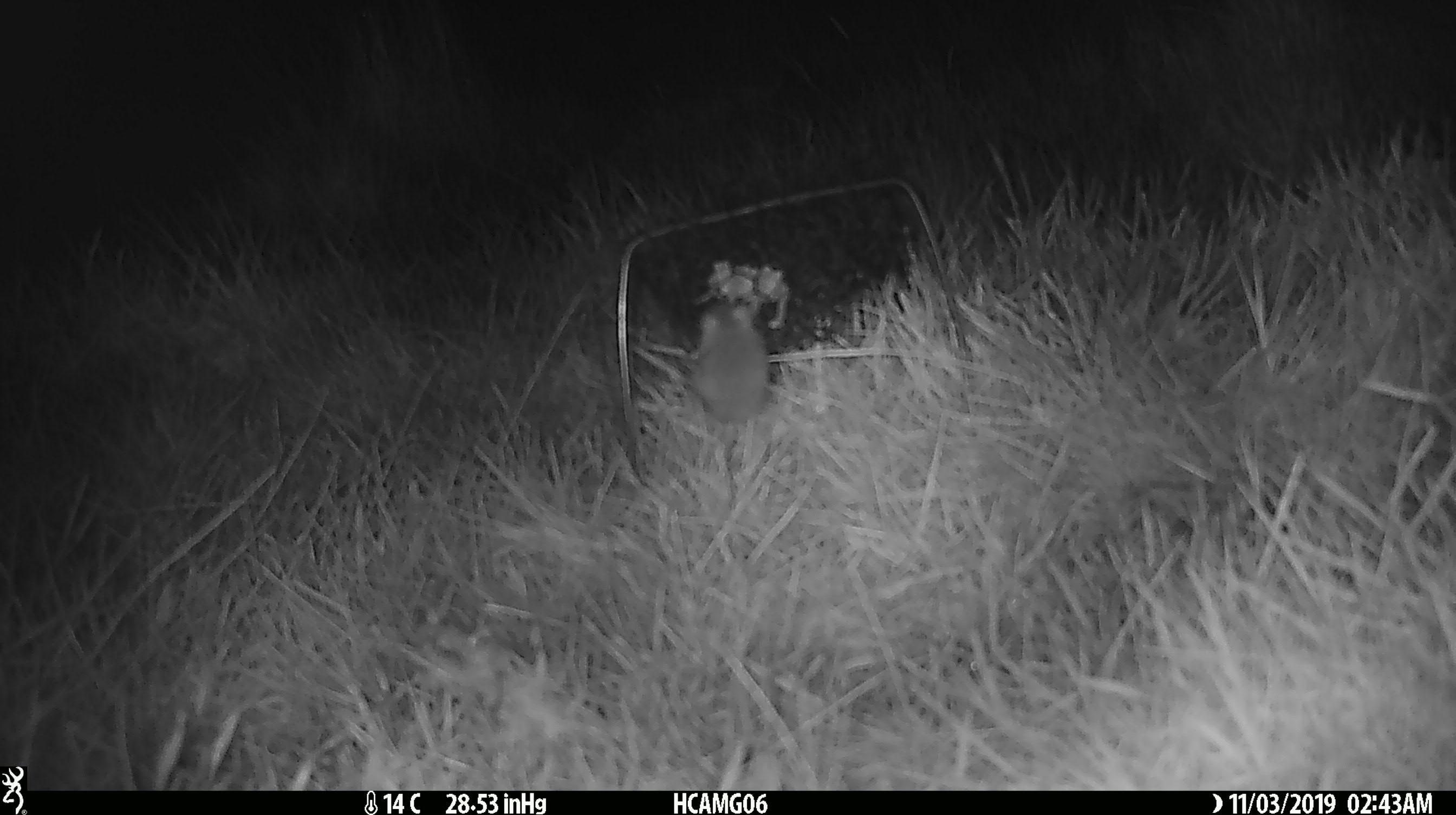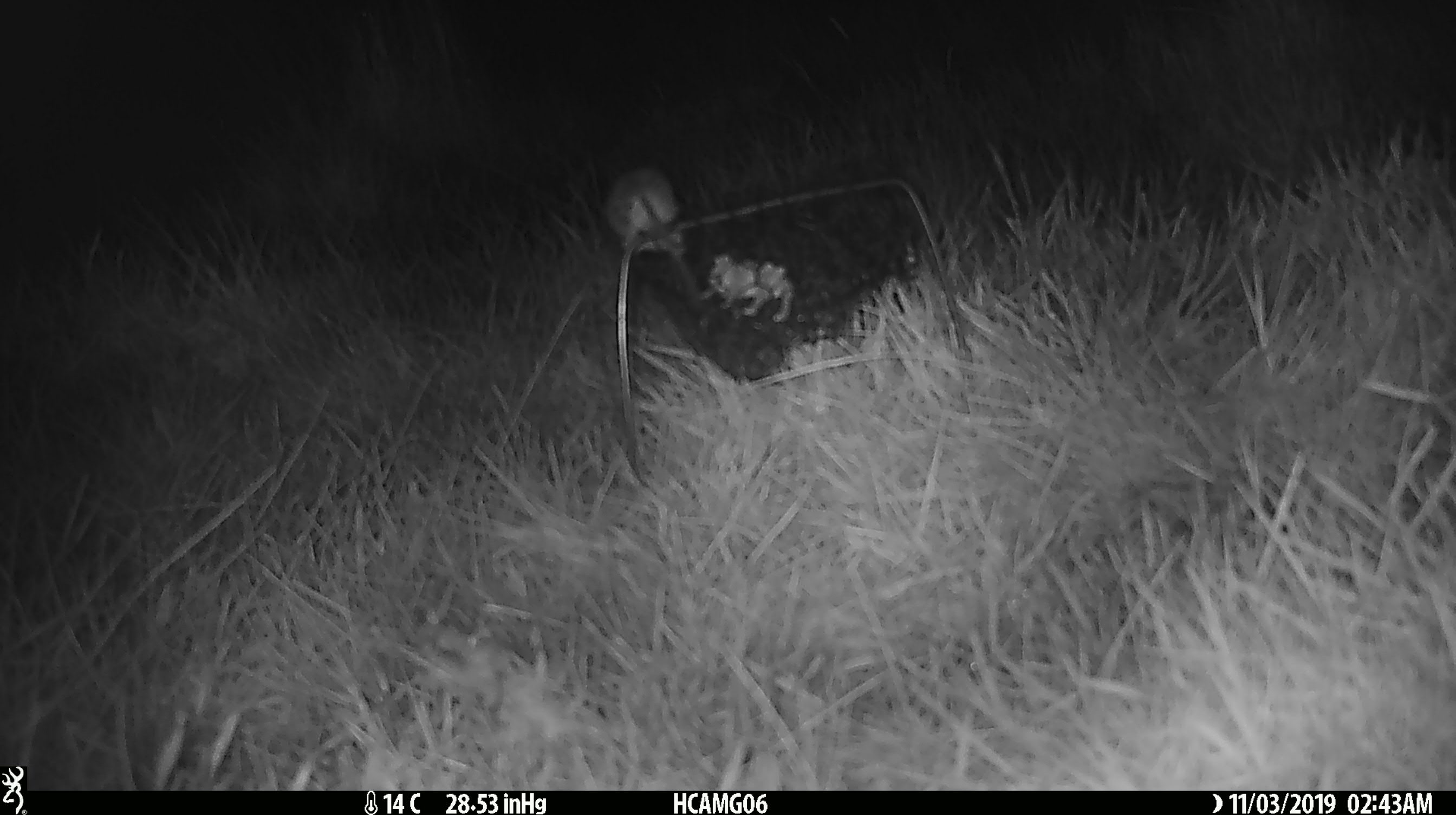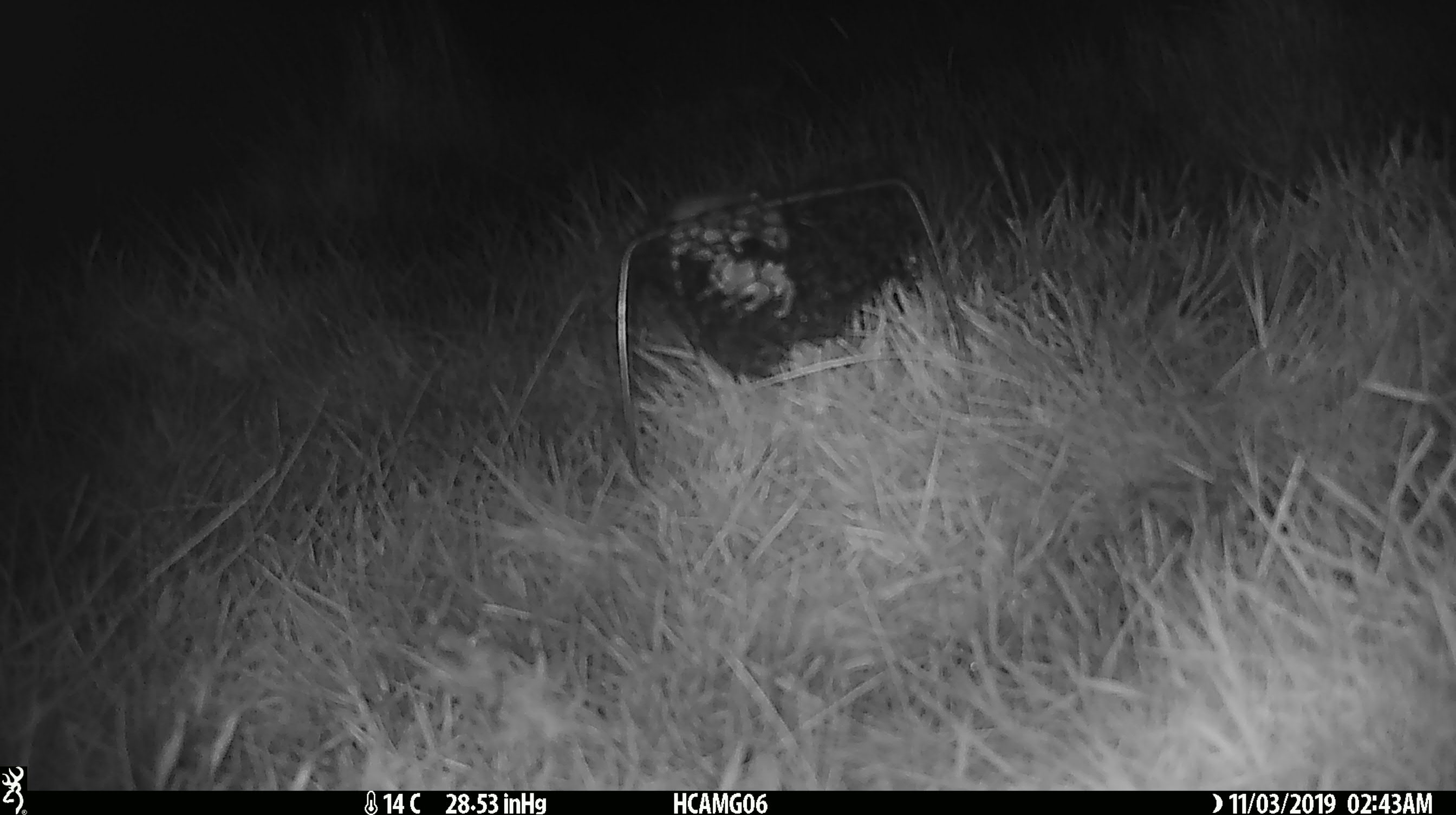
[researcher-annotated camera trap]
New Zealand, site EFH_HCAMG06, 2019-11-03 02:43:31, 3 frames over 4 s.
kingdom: Animalia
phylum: Chordata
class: Mammalia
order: Rodentia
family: Muridae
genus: Mus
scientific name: Mus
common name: mouse